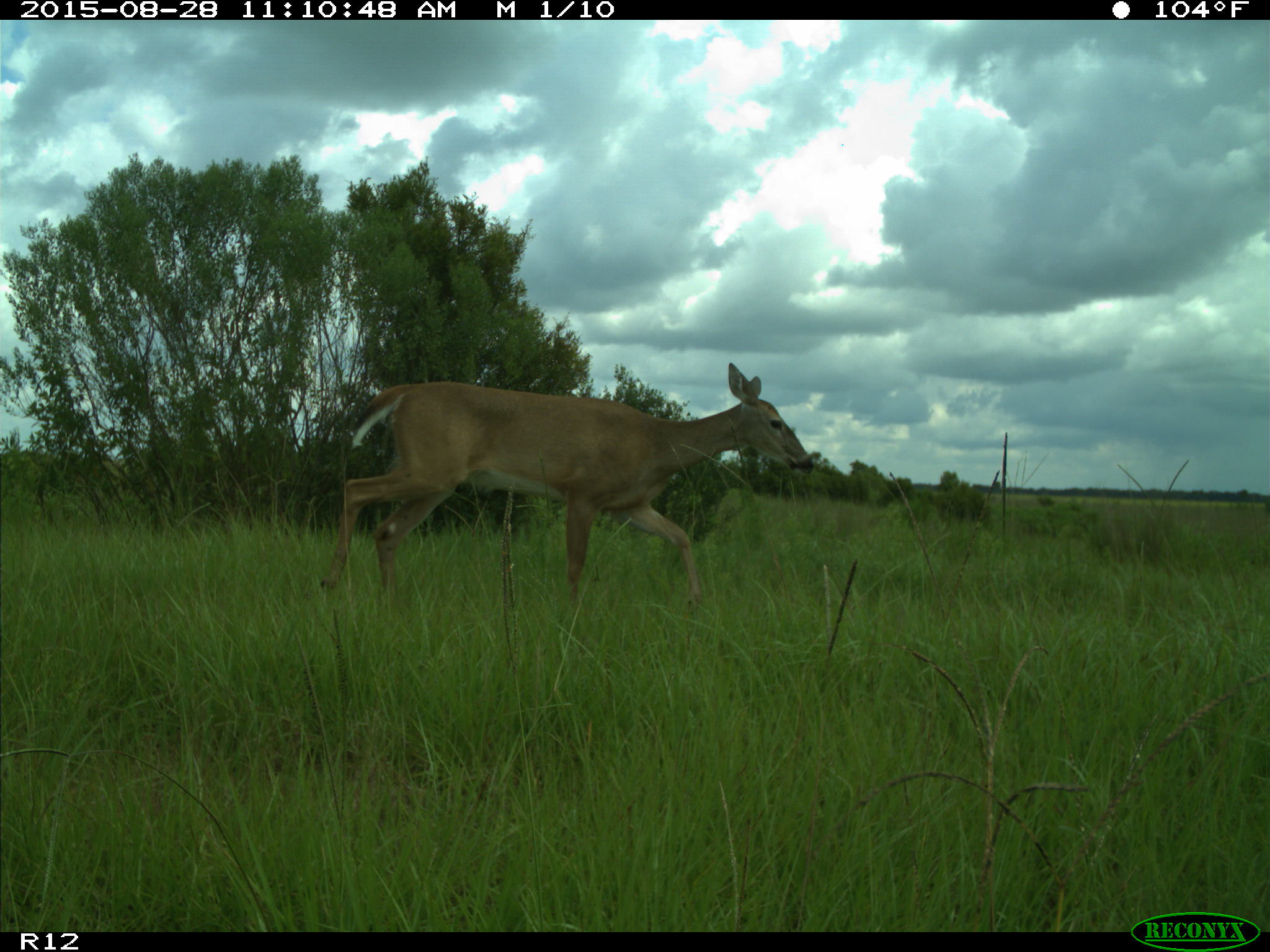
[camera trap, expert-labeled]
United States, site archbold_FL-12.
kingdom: Animalia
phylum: Chordata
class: Mammalia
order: Artiodactyla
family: Cervidae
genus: Odocoileus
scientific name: Odocoileus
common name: deer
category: unidentified deer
Unidentified deer (deer) (Odocoileus).